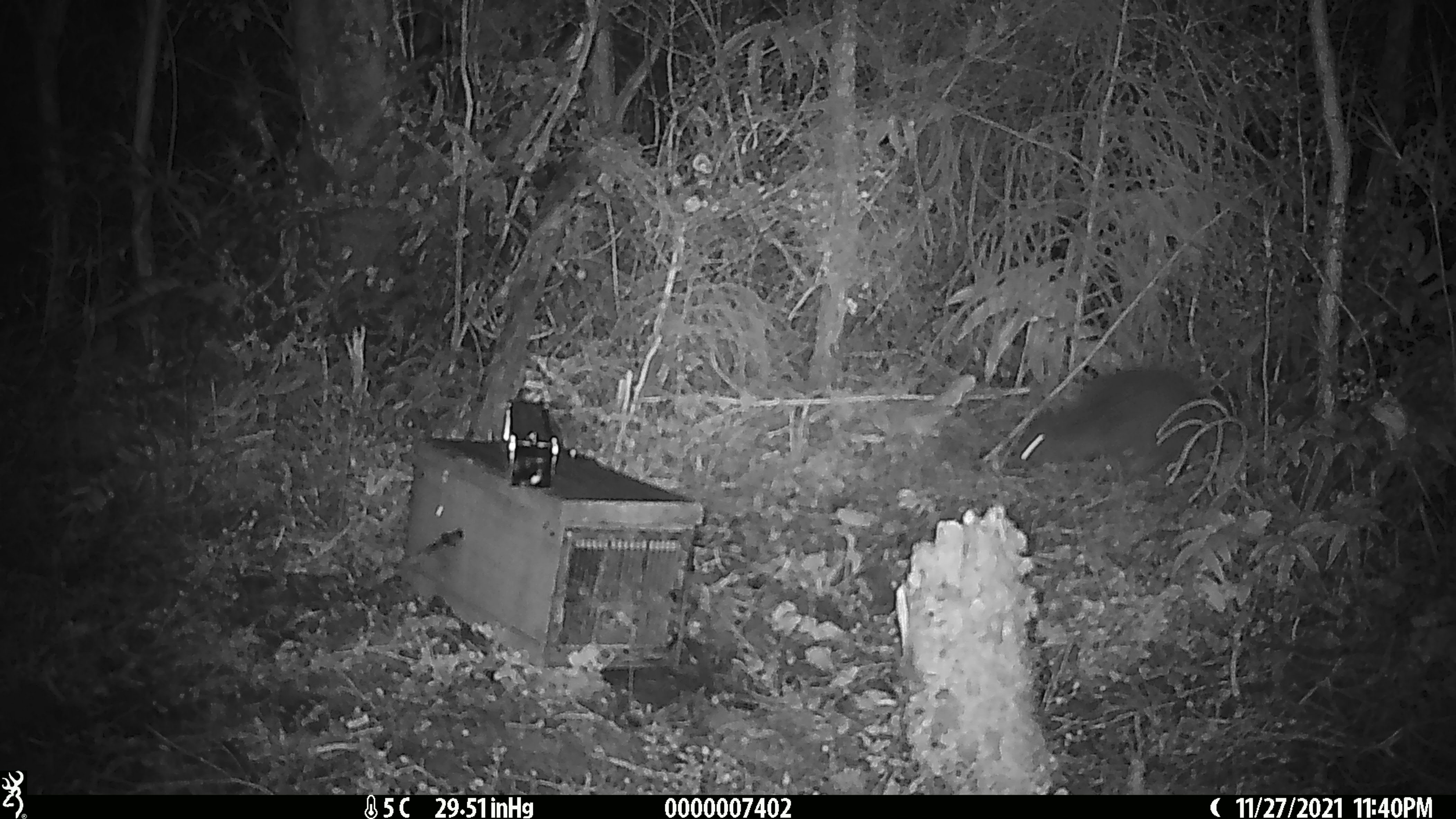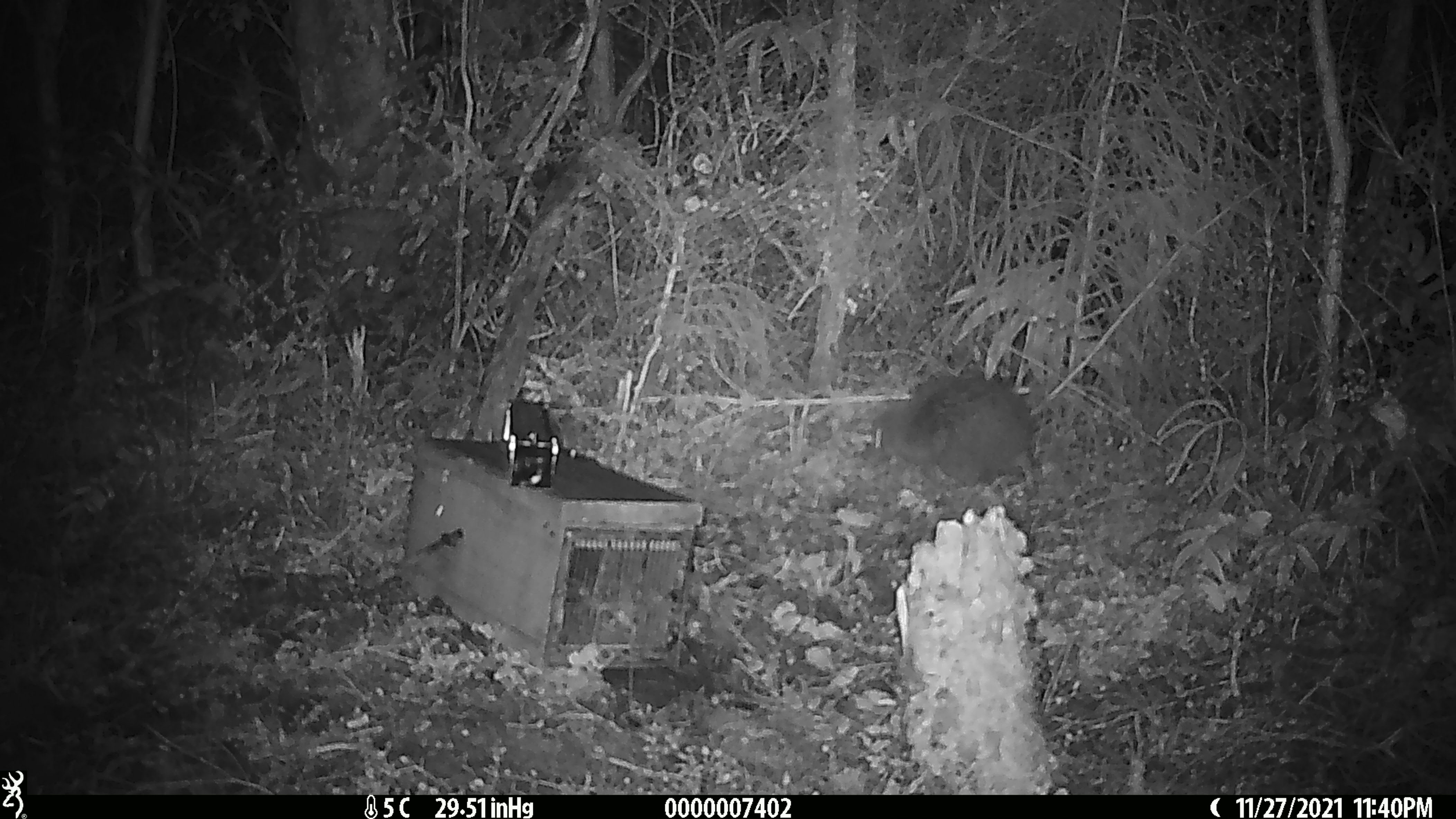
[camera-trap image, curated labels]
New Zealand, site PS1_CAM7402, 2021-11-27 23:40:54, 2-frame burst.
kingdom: Animalia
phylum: Chordata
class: Aves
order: Apterygiformes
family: Apterygidae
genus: Apteryx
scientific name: Apteryx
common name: kiwi